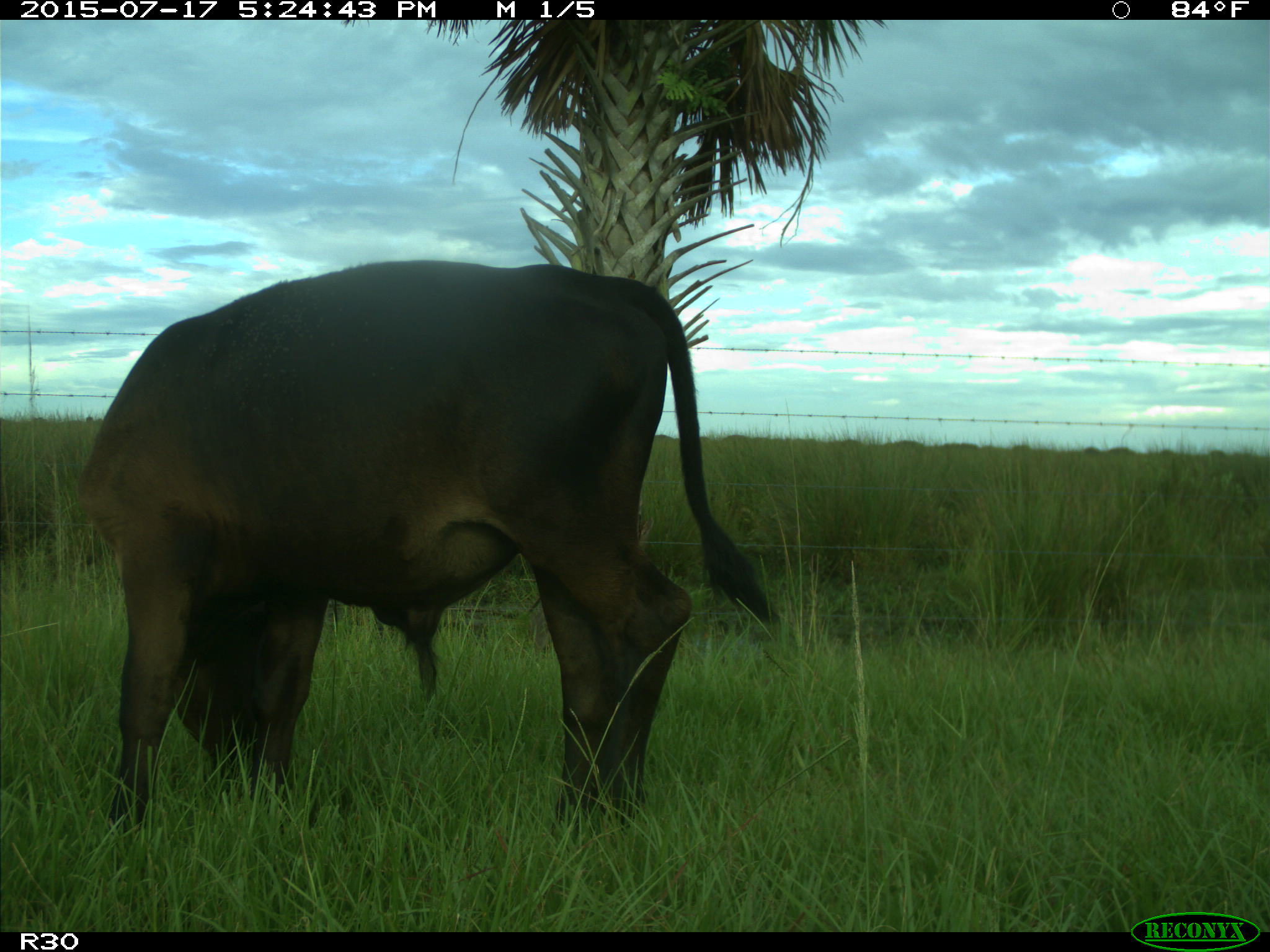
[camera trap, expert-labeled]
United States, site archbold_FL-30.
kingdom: Animalia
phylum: Chordata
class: Mammalia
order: Artiodactyla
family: Bovidae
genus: Bos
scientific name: Bos taurus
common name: domestic cow